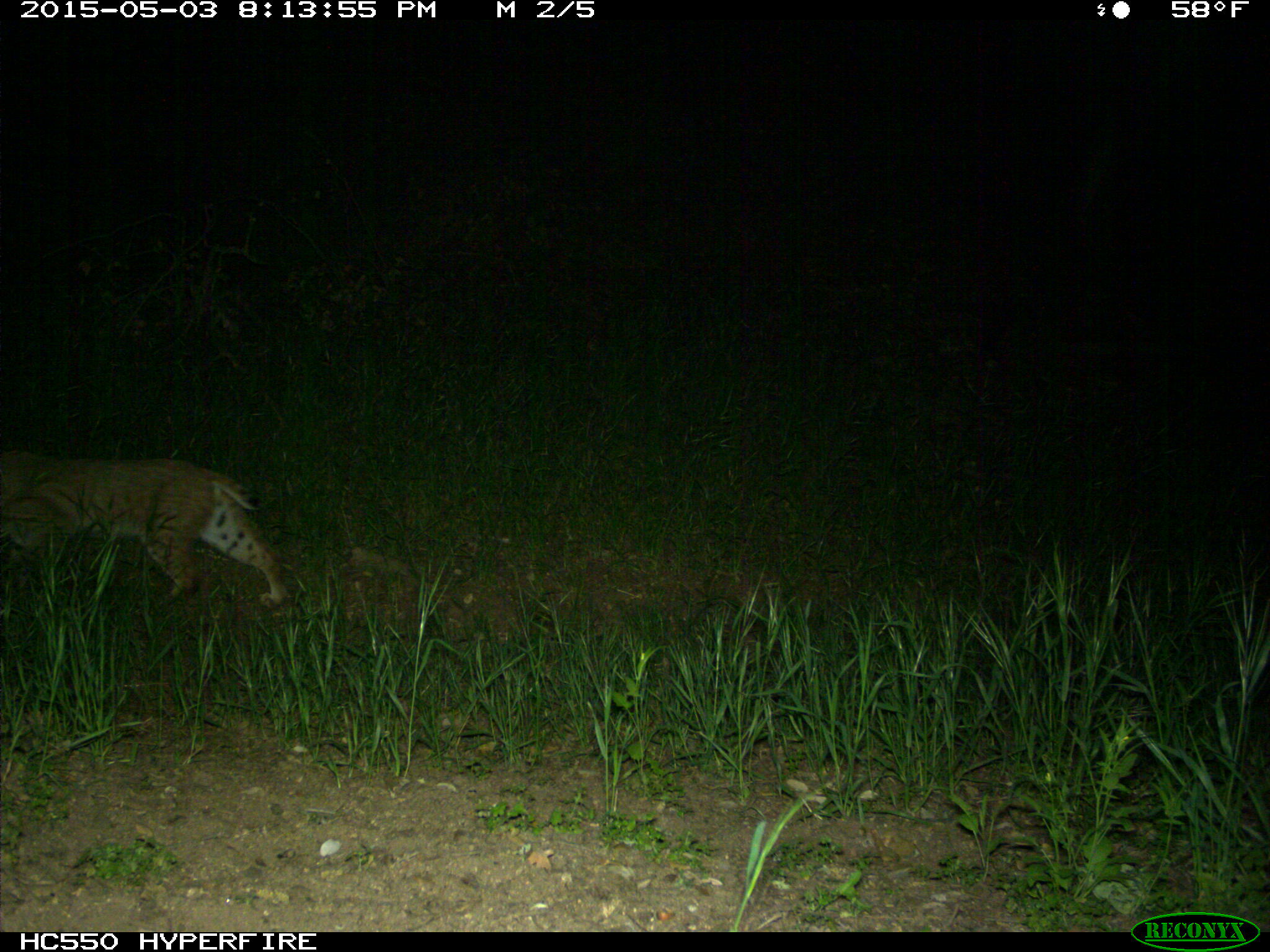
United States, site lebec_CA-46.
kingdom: Animalia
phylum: Chordata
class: Mammalia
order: Carnivora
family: Felidae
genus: Lynx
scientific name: Lynx rufus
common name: bobcat